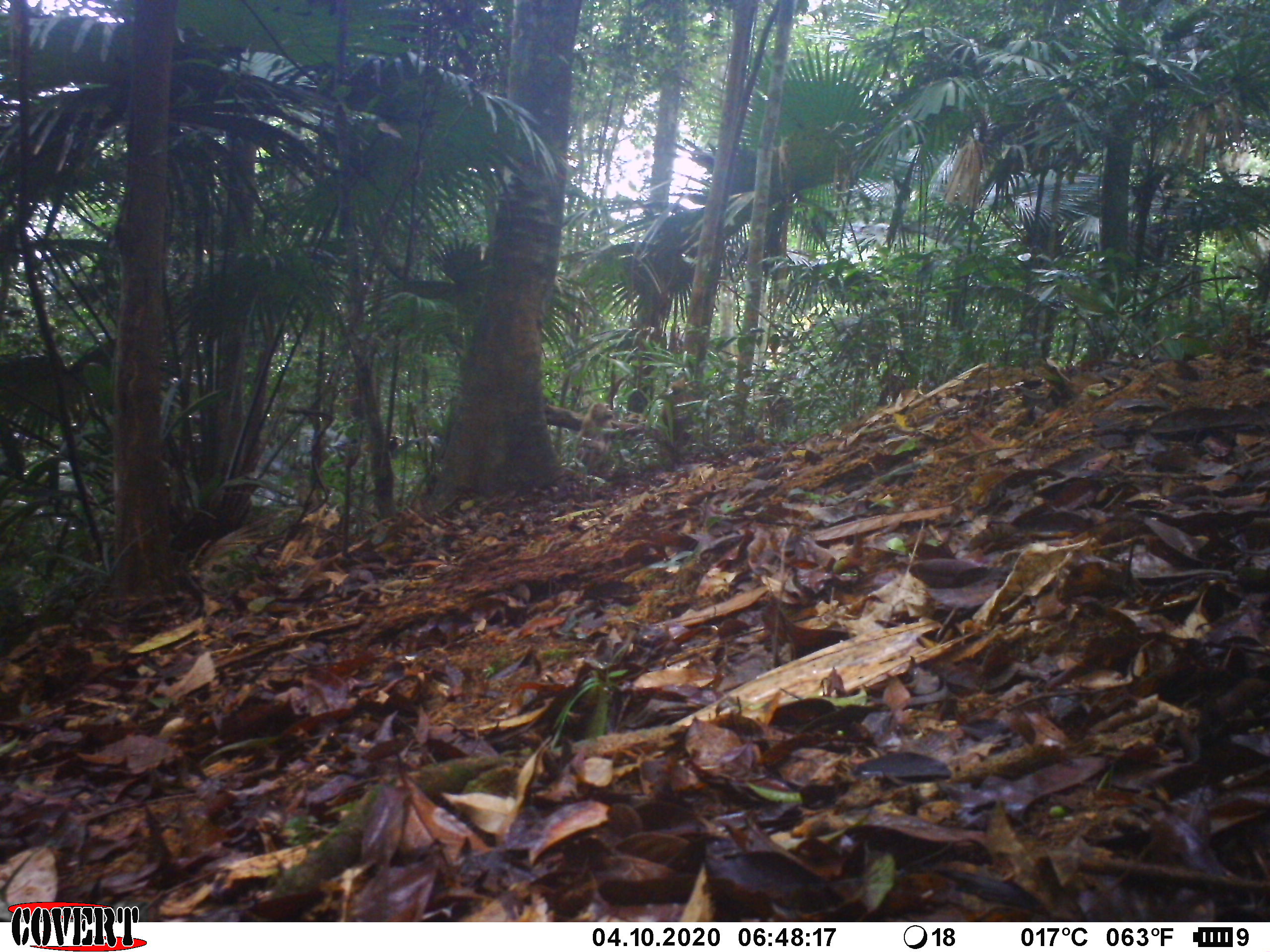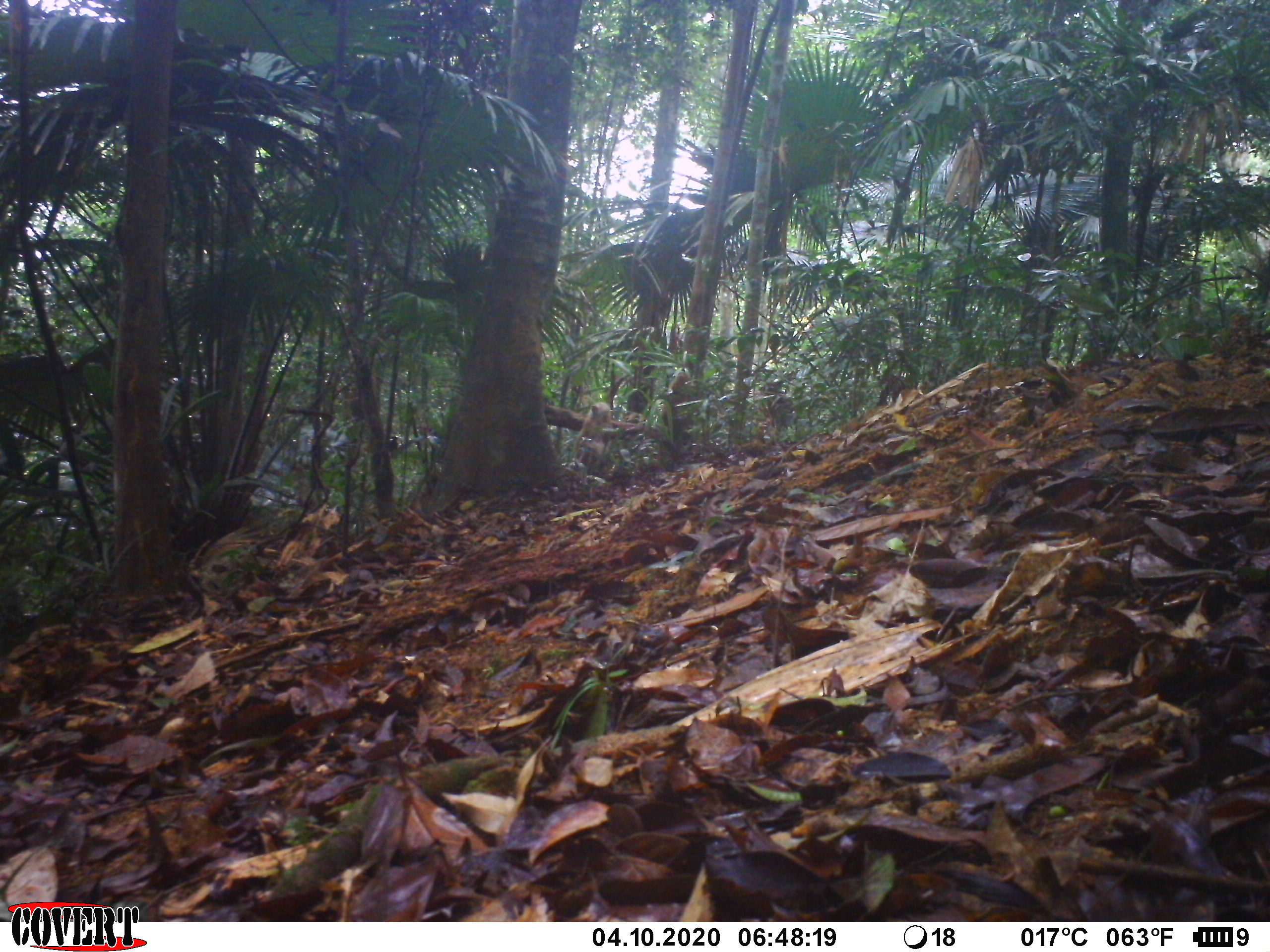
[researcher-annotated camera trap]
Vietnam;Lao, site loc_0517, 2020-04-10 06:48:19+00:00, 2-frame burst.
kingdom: Animalia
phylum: Chordata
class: Mammalia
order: Primates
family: Cercopithecidae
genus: Macaca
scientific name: Macaca nemestrina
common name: pig-tailed macaque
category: pig tailed macaque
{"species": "pig tailed macaque (pig-tailed macaque) (Macaca nemestrina)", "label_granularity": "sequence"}